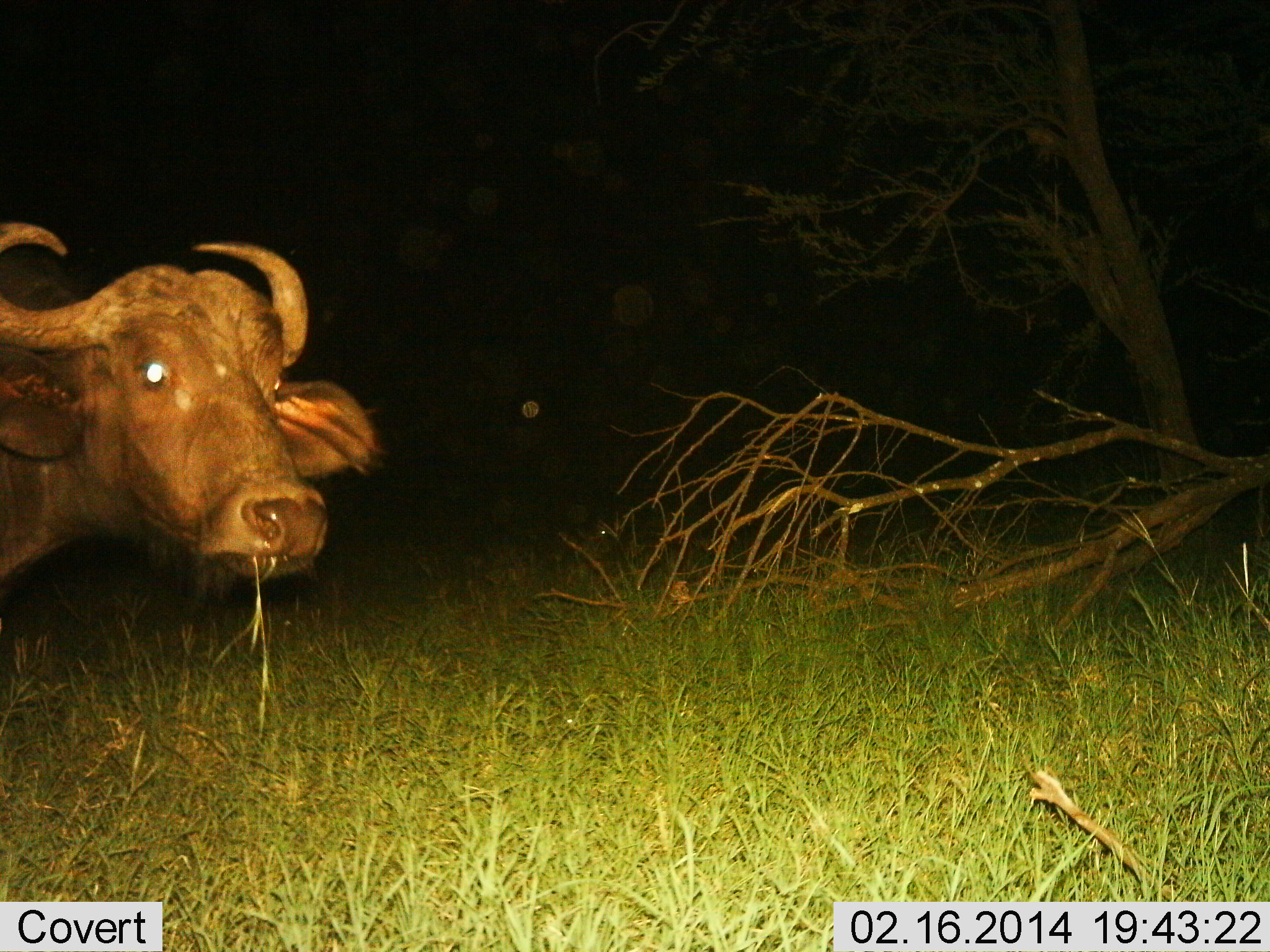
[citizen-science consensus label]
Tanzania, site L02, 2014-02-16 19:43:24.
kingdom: Animalia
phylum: Chordata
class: Mammalia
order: Artiodactyla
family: Bovidae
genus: Syncerus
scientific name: Syncerus caffer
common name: cape buffalo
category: buffalo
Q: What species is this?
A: Buffalo (cape buffalo) (Syncerus caffer).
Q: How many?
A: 1.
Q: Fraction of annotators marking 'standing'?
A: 70%.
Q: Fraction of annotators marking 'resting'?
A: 0%.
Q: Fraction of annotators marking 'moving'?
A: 0%.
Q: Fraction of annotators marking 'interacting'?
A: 20%.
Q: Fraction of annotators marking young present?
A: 0%.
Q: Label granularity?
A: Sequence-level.